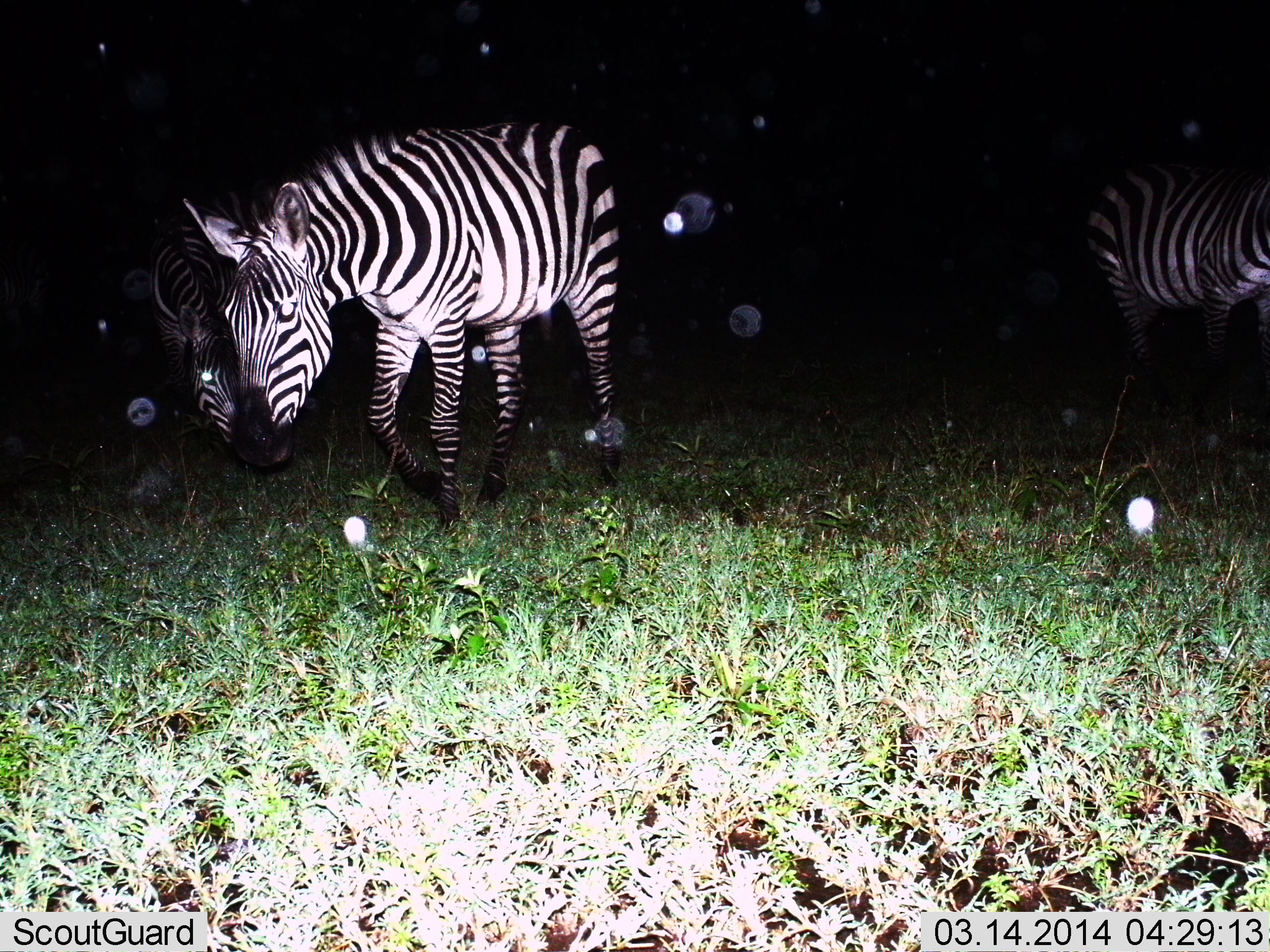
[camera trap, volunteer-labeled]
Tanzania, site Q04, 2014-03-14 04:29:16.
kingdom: Animalia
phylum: Chordata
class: Mammalia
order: Perissodactyla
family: Equidae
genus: Equus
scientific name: Equus quagga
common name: plains zebra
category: zebra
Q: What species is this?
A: Zebra (plains zebra) (Equus quagga).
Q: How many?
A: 3.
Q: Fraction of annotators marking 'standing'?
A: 70%.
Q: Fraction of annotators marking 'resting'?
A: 0%.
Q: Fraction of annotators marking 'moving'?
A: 50%.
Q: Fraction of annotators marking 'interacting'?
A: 30%.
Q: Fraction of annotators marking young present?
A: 0%.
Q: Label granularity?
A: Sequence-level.